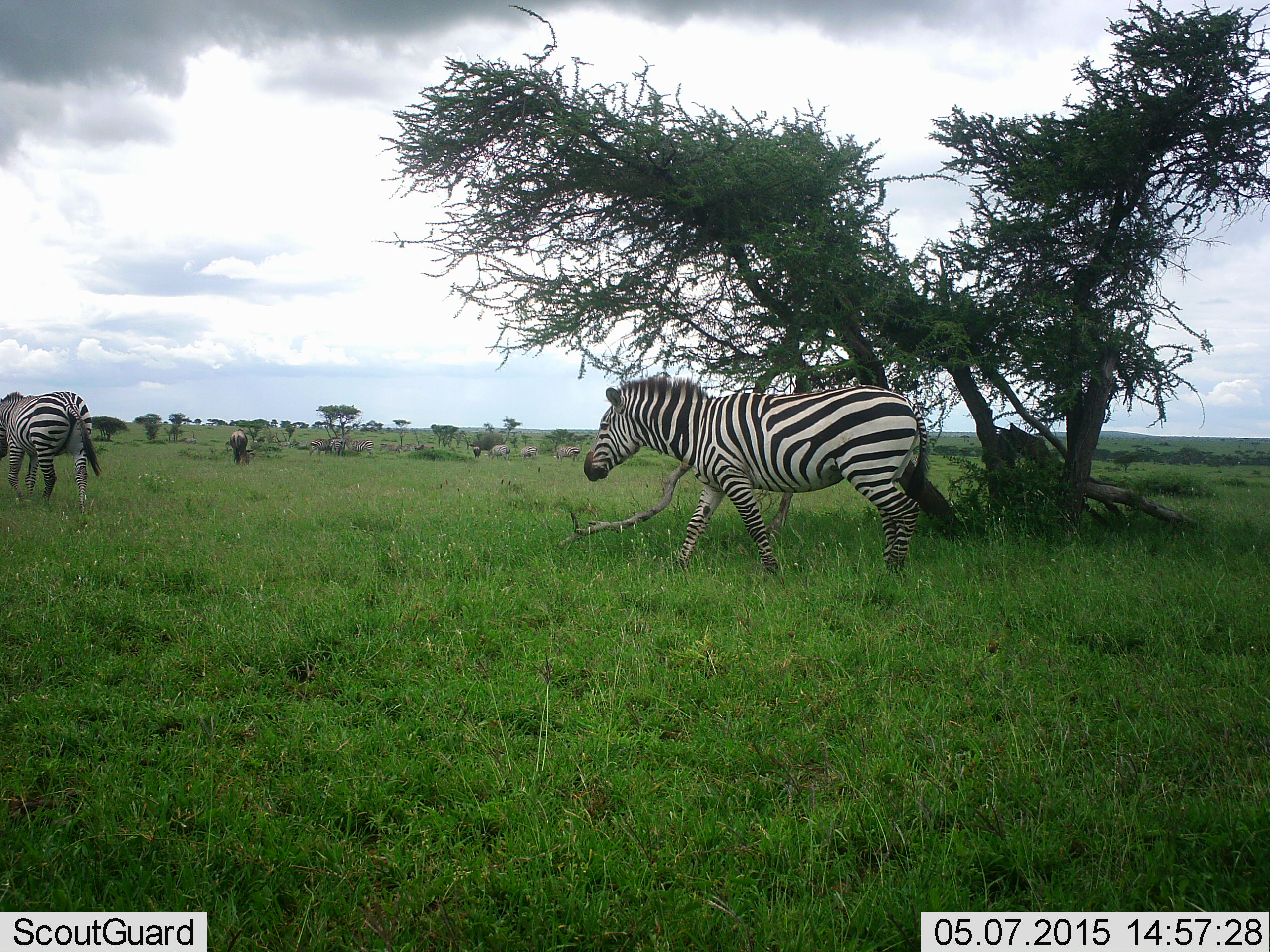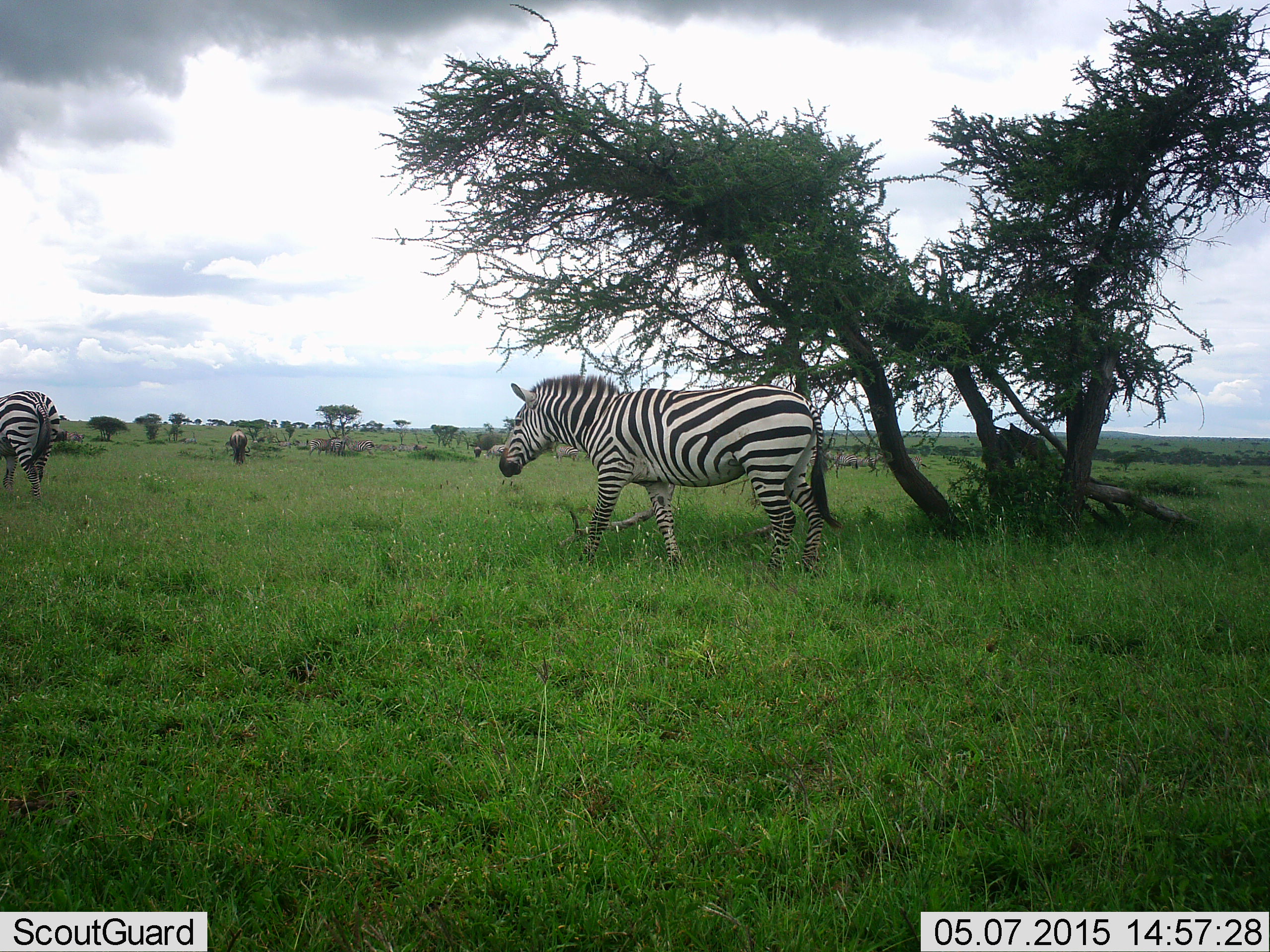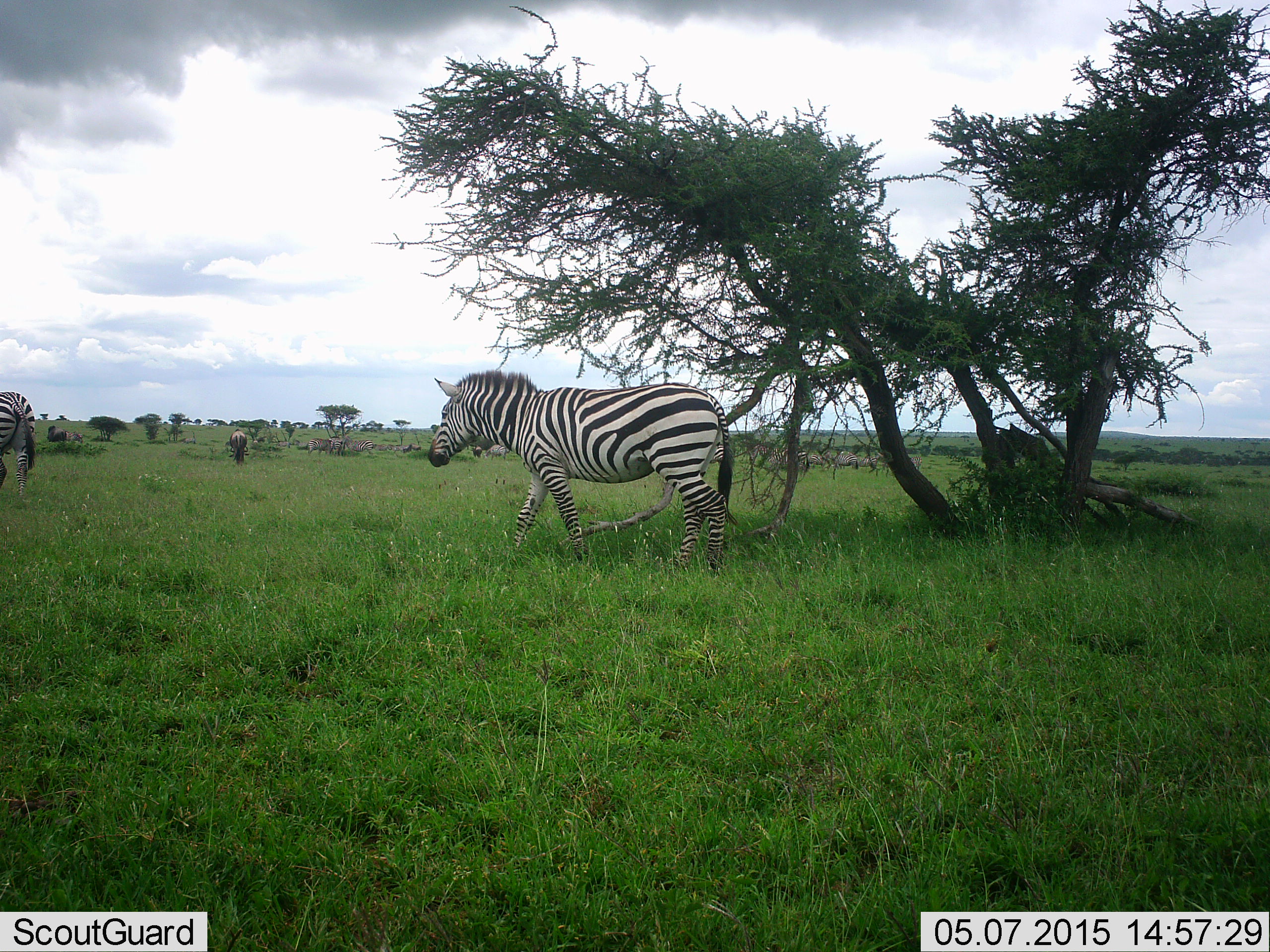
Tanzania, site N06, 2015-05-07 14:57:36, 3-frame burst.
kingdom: Animalia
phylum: Chordata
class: Mammalia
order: Perissodactyla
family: Equidae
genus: Equus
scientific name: Equus quagga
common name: plains zebra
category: zebra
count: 3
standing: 33%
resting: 0%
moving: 83%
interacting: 0%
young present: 0%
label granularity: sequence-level